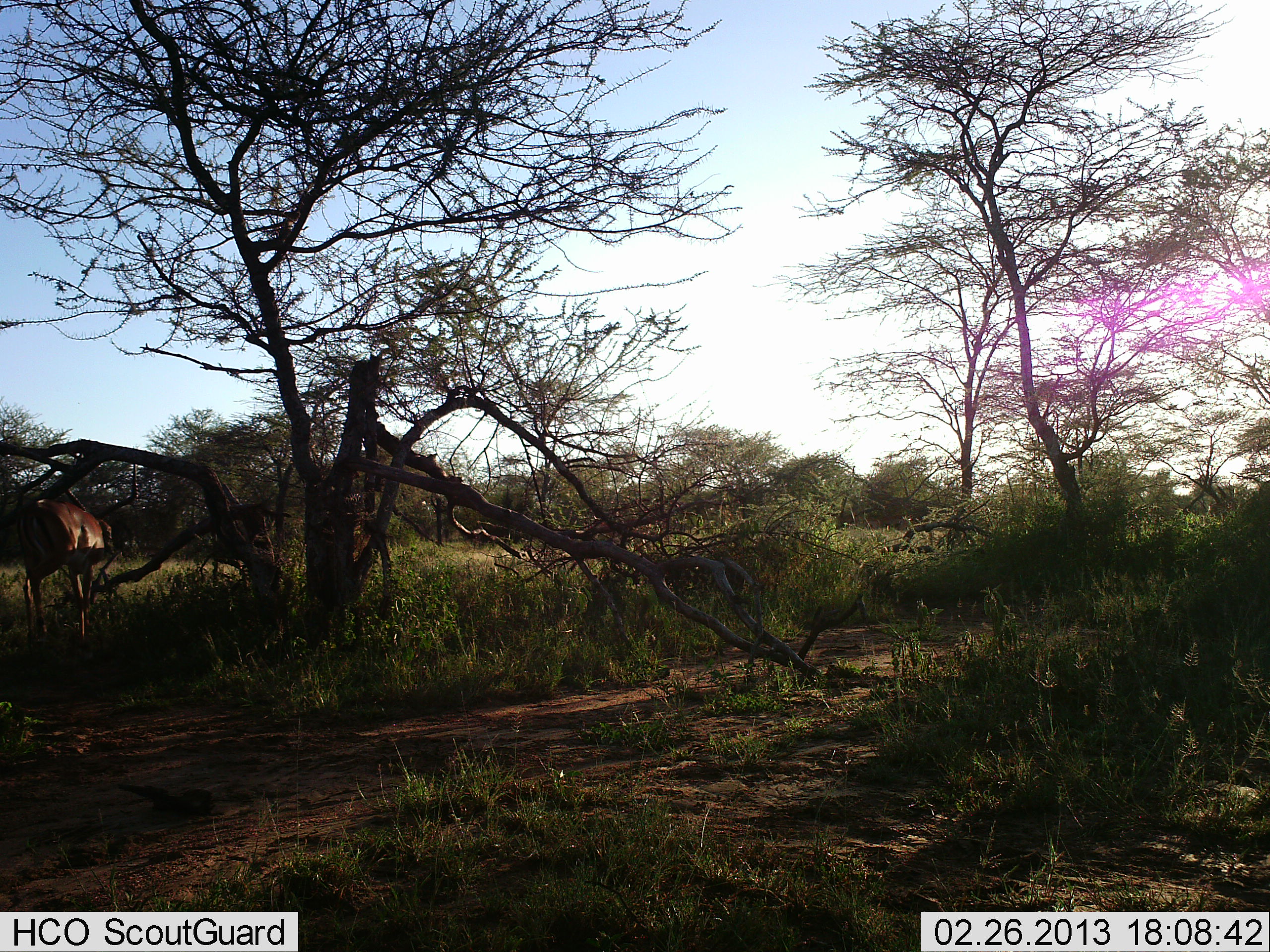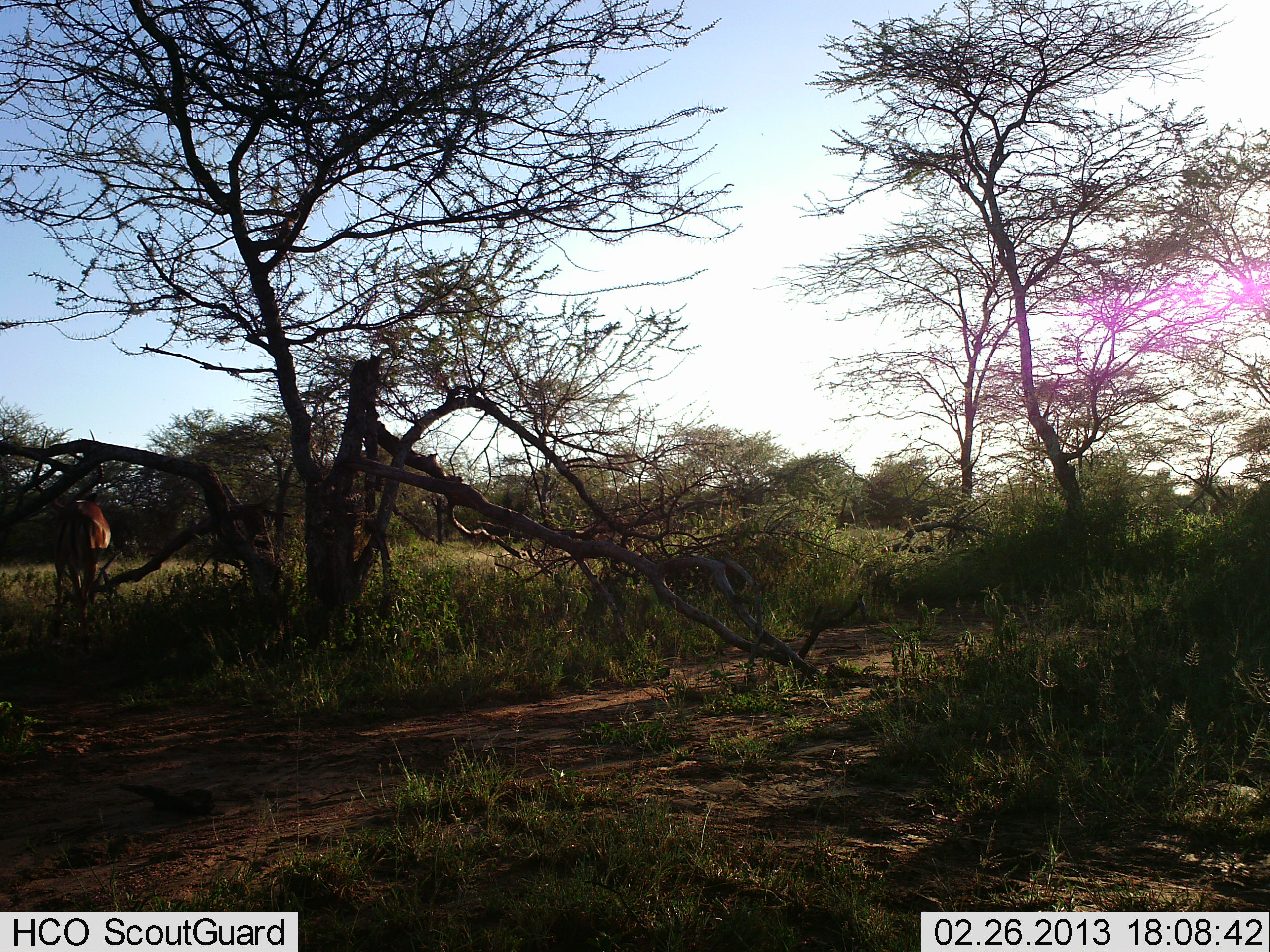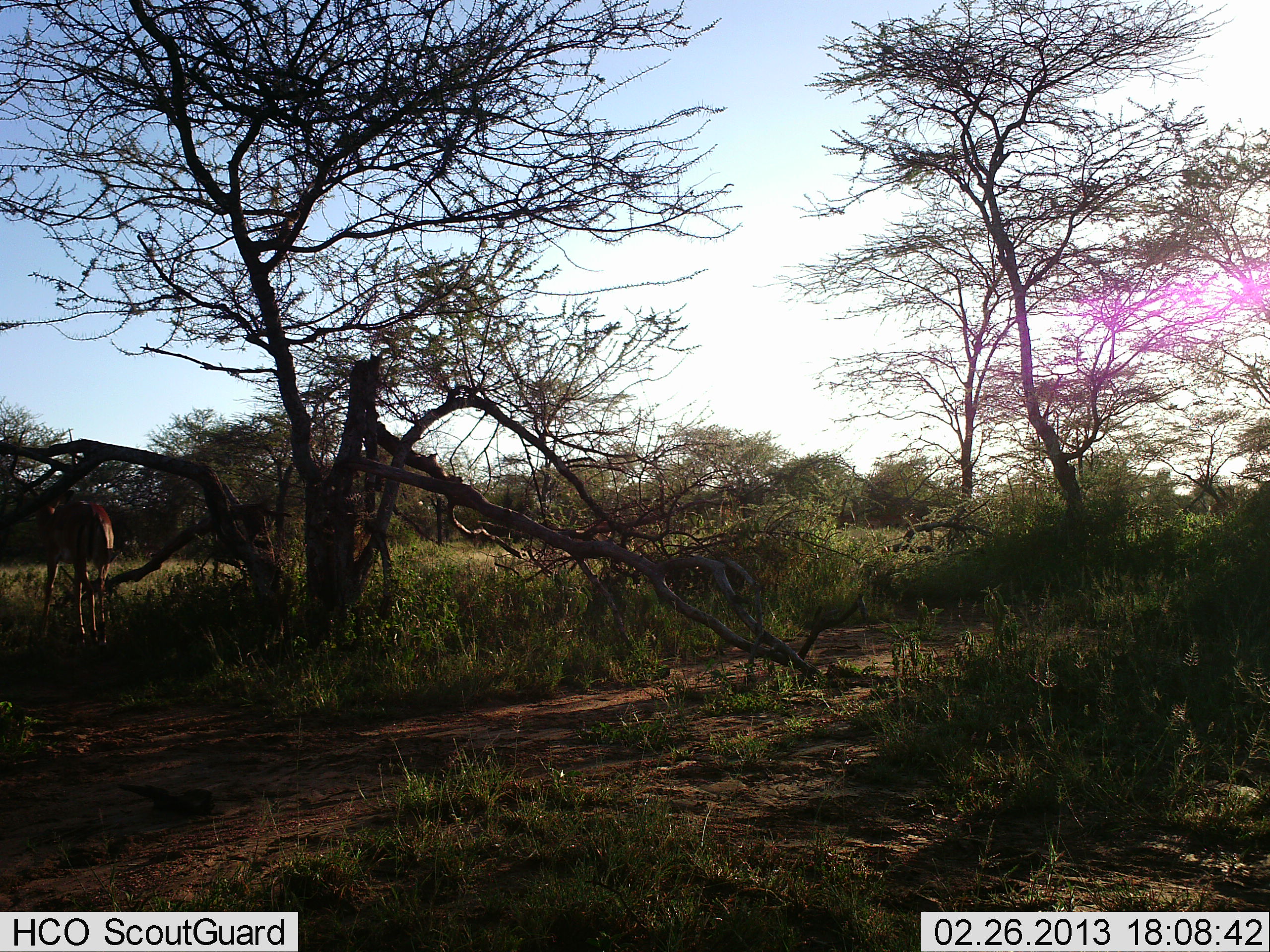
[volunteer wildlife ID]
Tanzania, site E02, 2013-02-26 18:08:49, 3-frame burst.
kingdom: Animalia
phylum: Chordata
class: Mammalia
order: Artiodactyla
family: Bovidae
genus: Aepyceros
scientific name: Aepyceros melampus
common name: impala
Impala (Aepyceros melampus), count 1. Behavior (volunteer vote fractions): standing 42%, resting 0%, moving 58%, interacting 4%. Young present (vote fraction): 0%. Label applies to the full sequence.